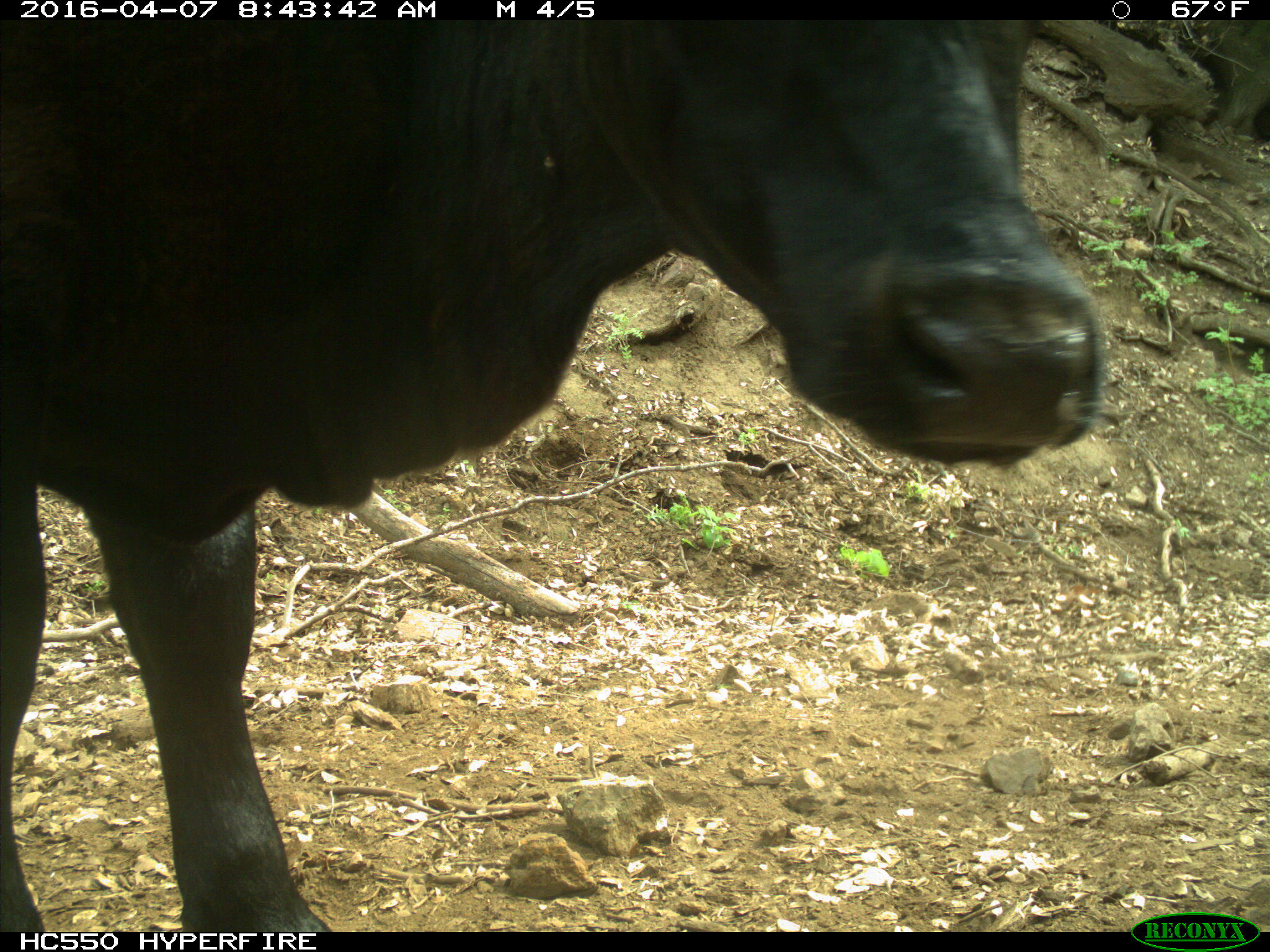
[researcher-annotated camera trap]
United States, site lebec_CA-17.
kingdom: Animalia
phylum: Chordata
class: Mammalia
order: Artiodactyla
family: Bovidae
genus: Bos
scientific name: Bos taurus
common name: domestic cow